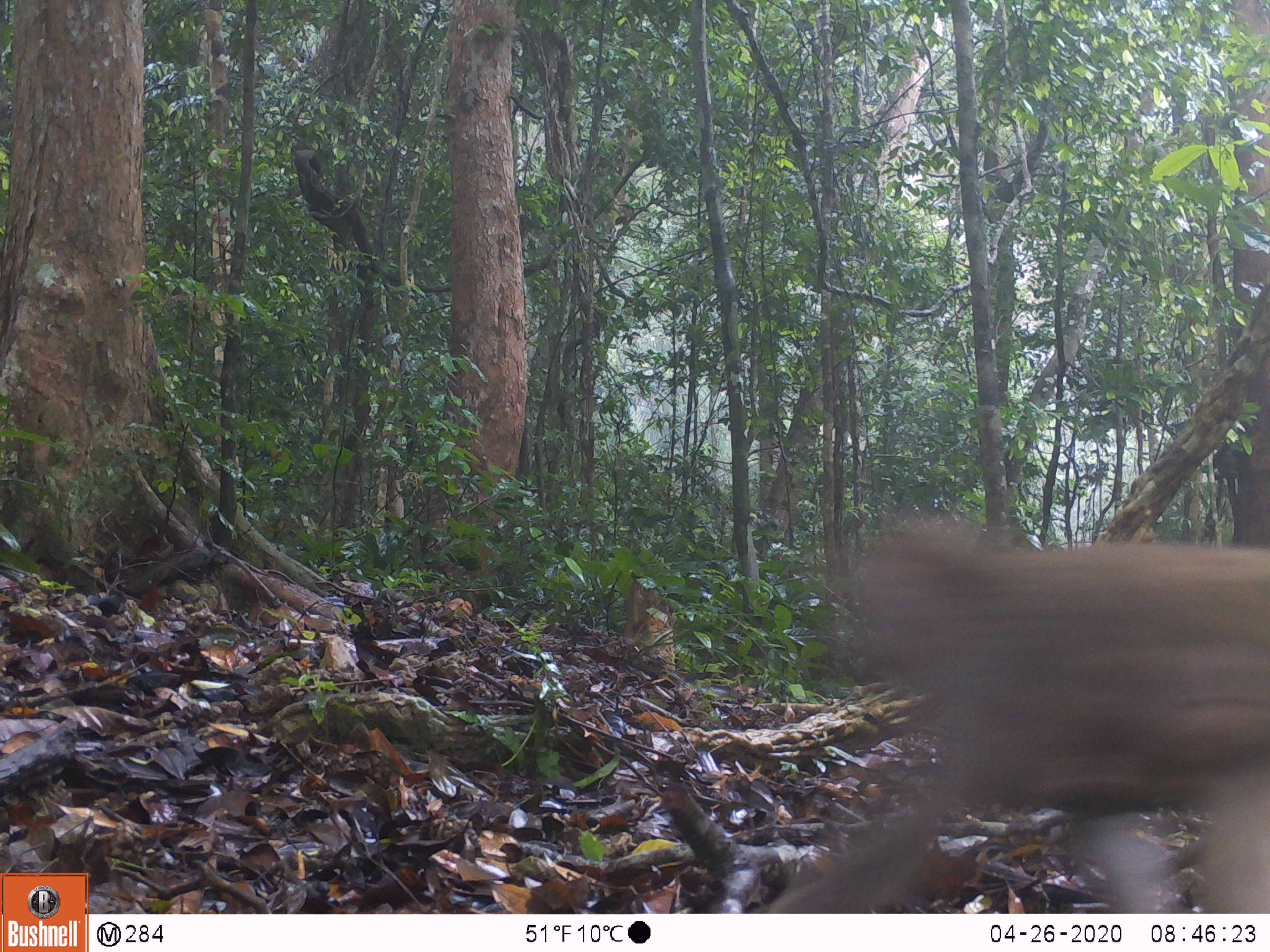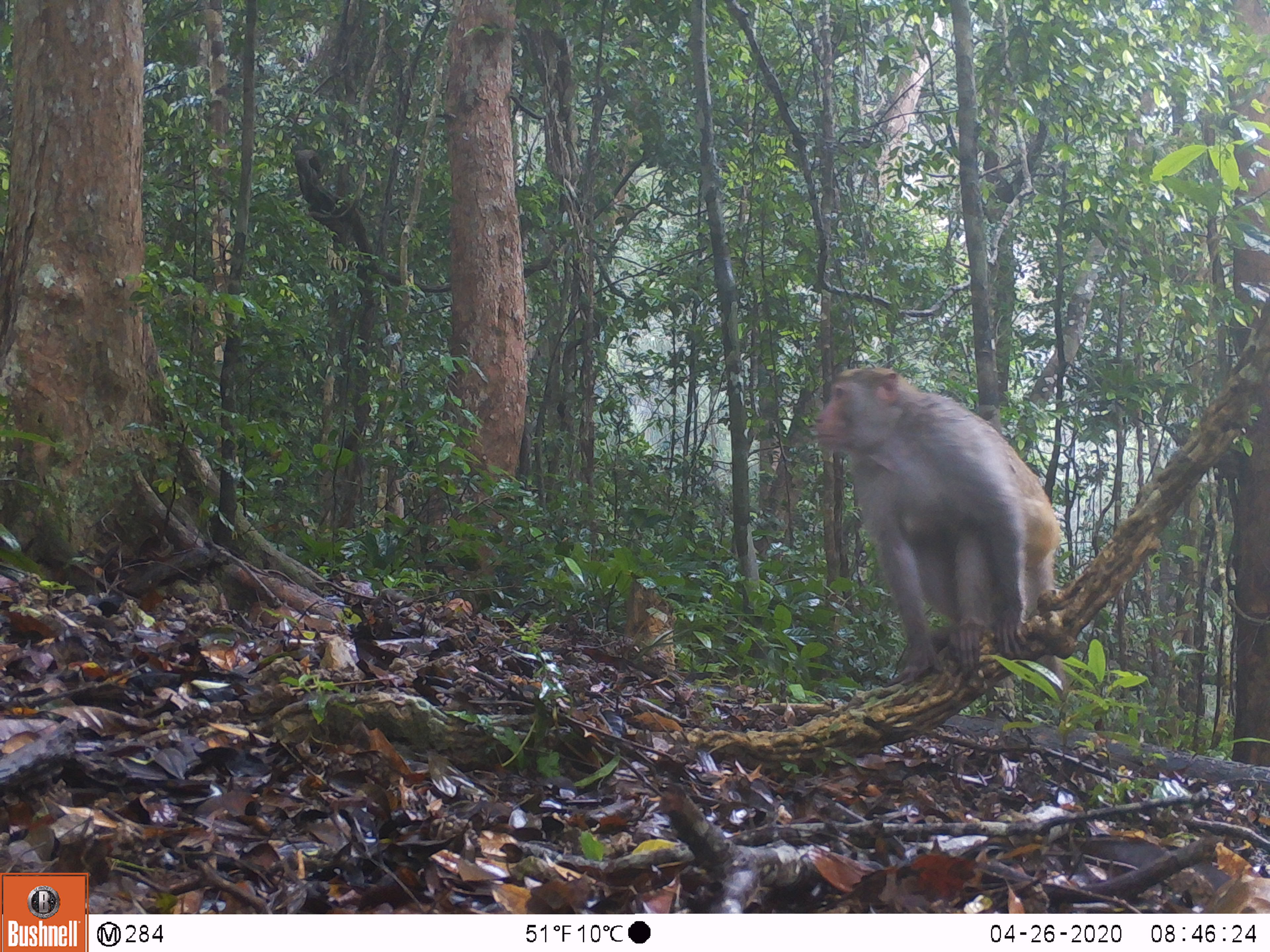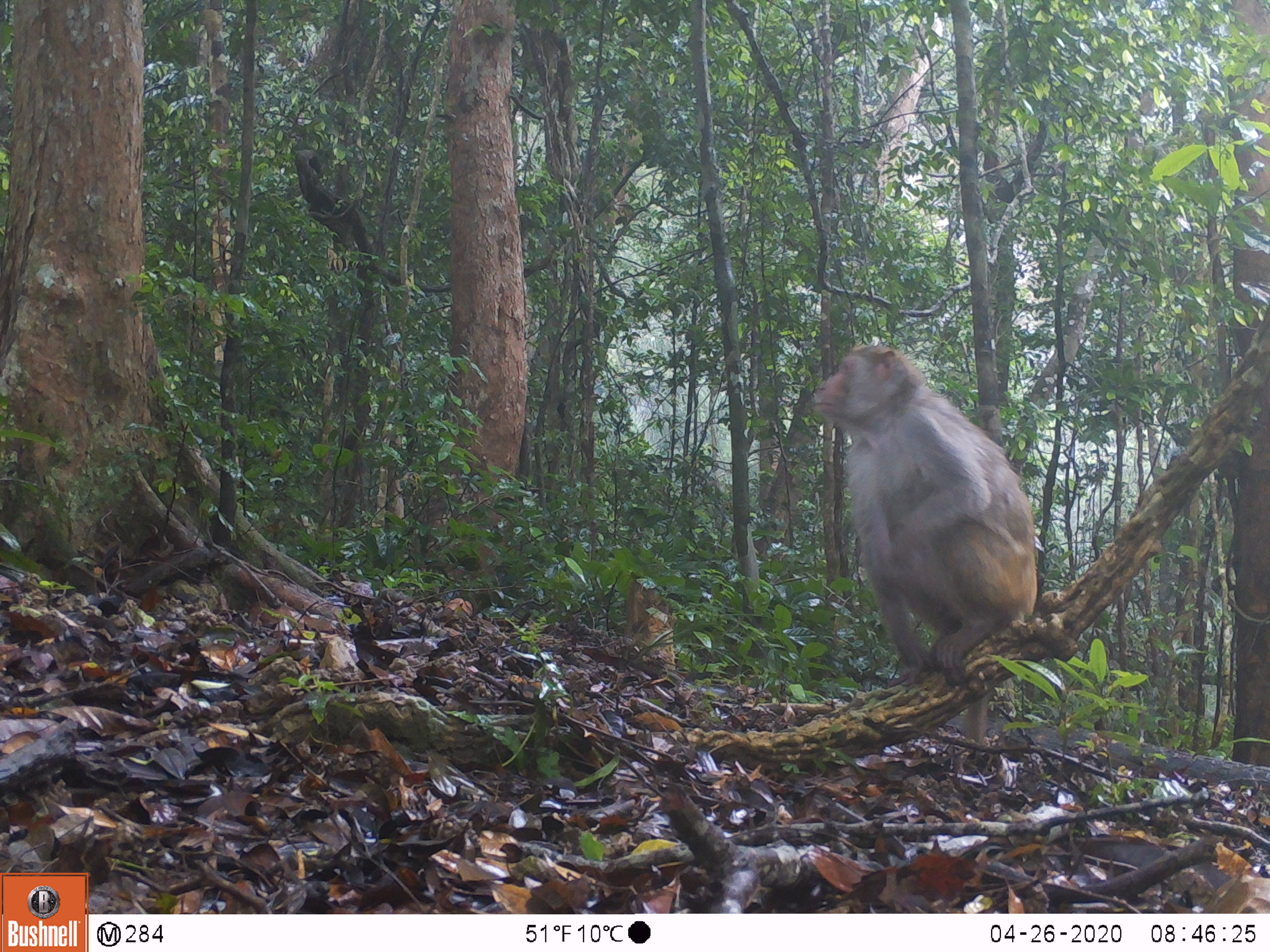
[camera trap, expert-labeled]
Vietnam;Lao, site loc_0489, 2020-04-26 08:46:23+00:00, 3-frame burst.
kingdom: Animalia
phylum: Chordata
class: Mammalia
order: Primates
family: Cercopithecidae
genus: Macaca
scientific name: Macaca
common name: macaques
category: assam or rhesus macaque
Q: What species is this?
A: Assam or rhesus macaque (macaques) (Macaca).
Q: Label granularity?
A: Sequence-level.